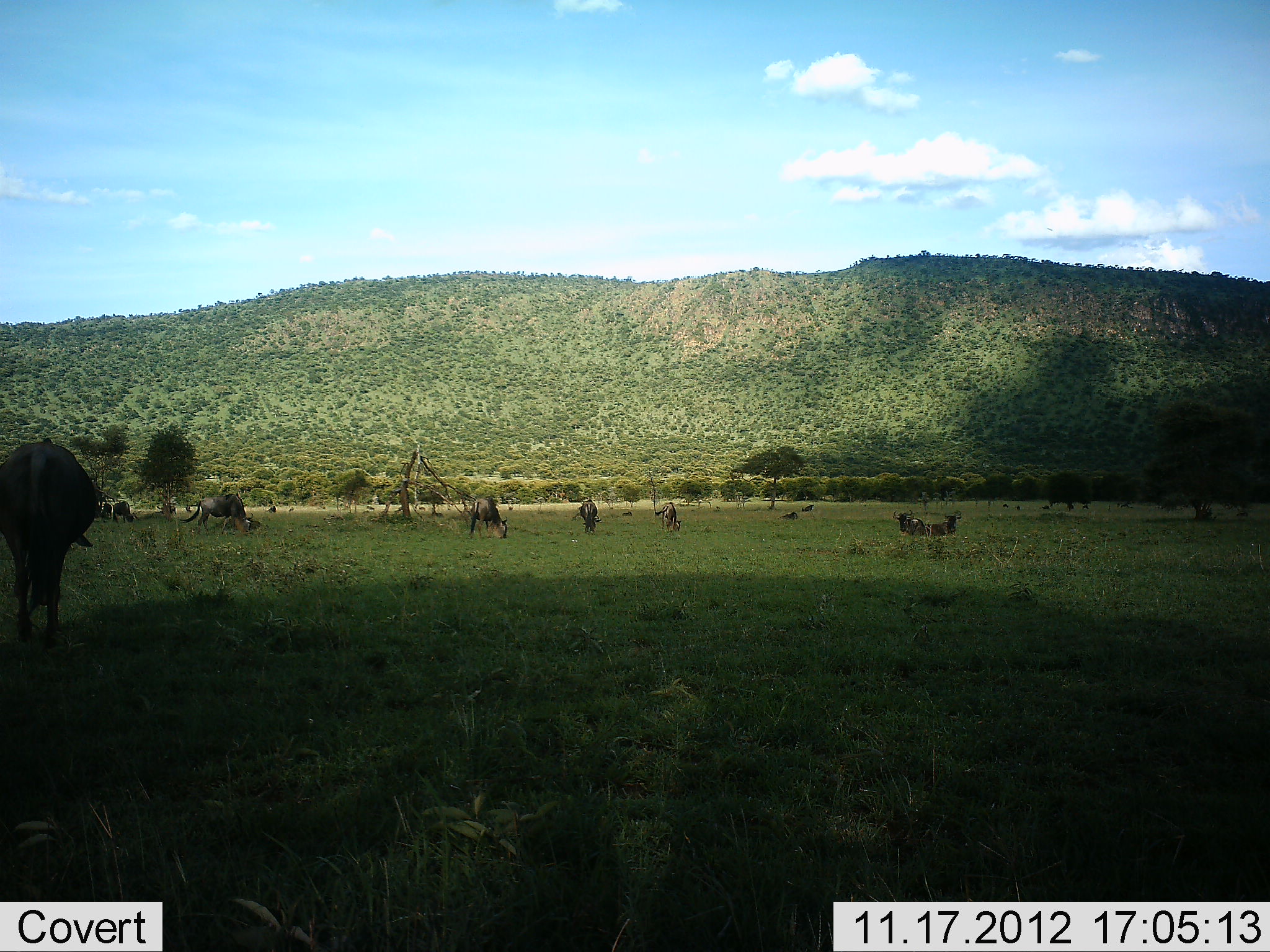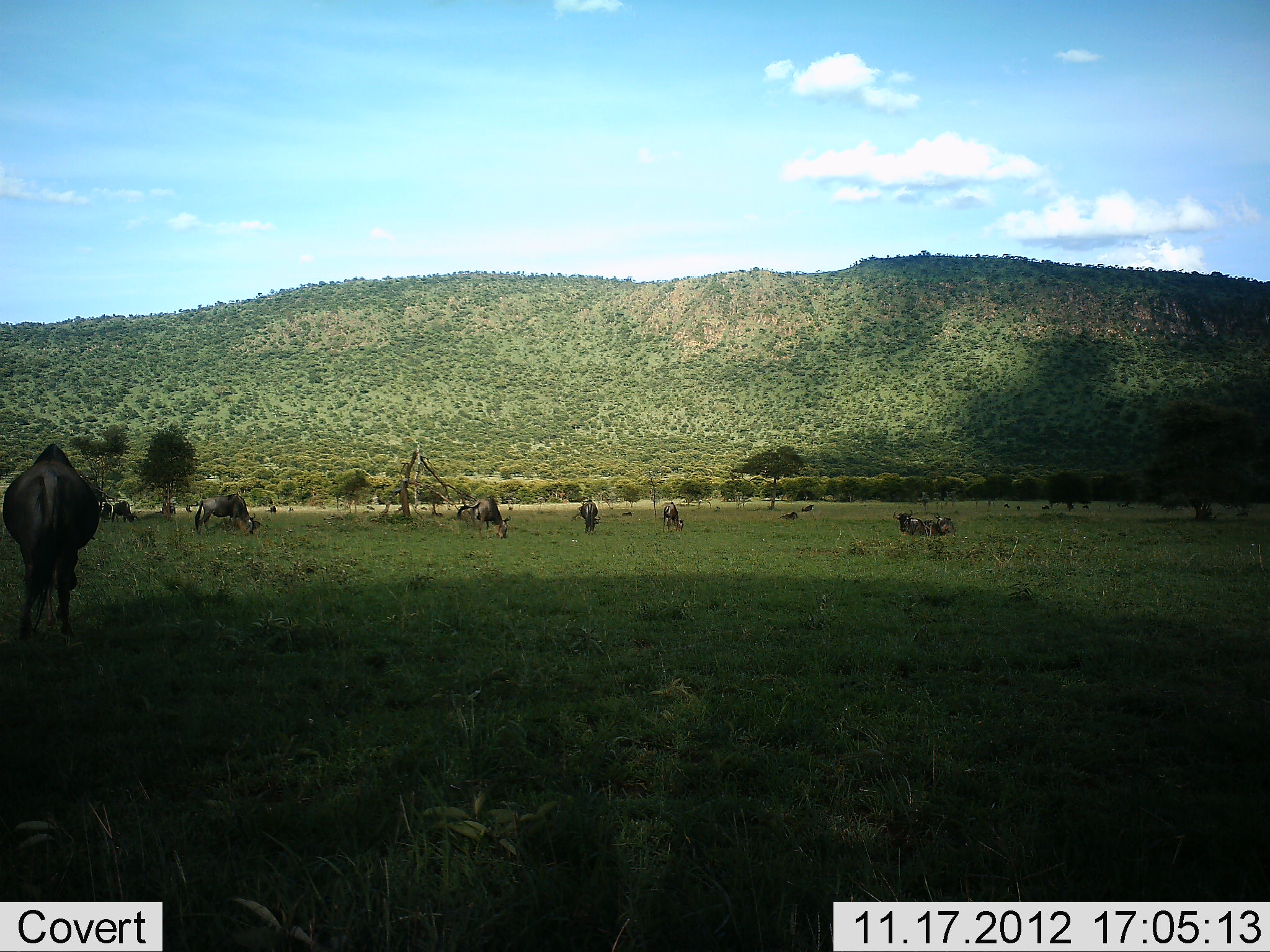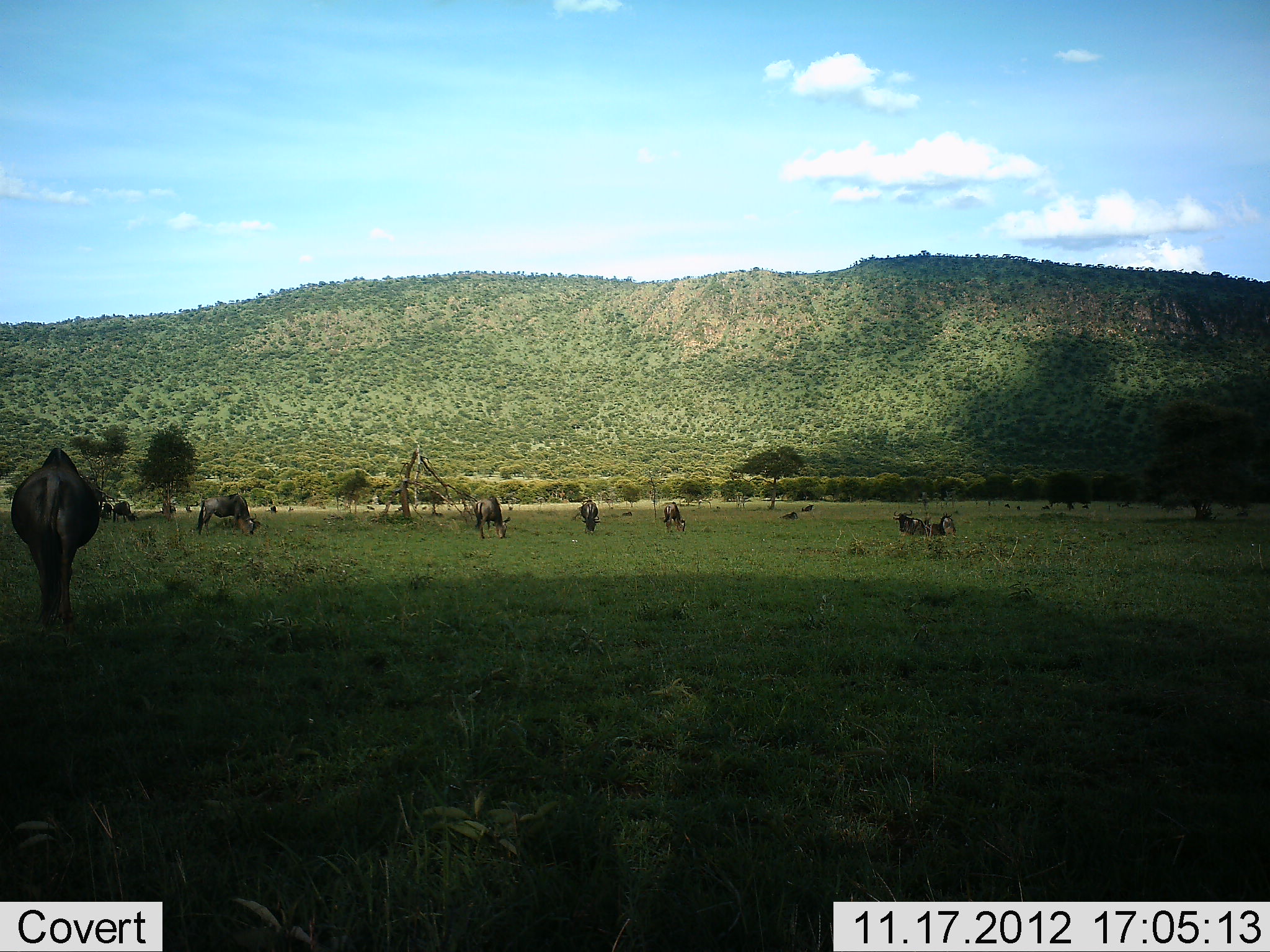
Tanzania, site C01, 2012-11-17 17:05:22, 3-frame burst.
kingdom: Animalia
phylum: Chordata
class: Mammalia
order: Artiodactyla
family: Bovidae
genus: Connochaetes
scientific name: Connochaetes taurinus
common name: blue wildebeest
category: wildebeest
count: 10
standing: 40%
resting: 50%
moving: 50%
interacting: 0%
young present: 0%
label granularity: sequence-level